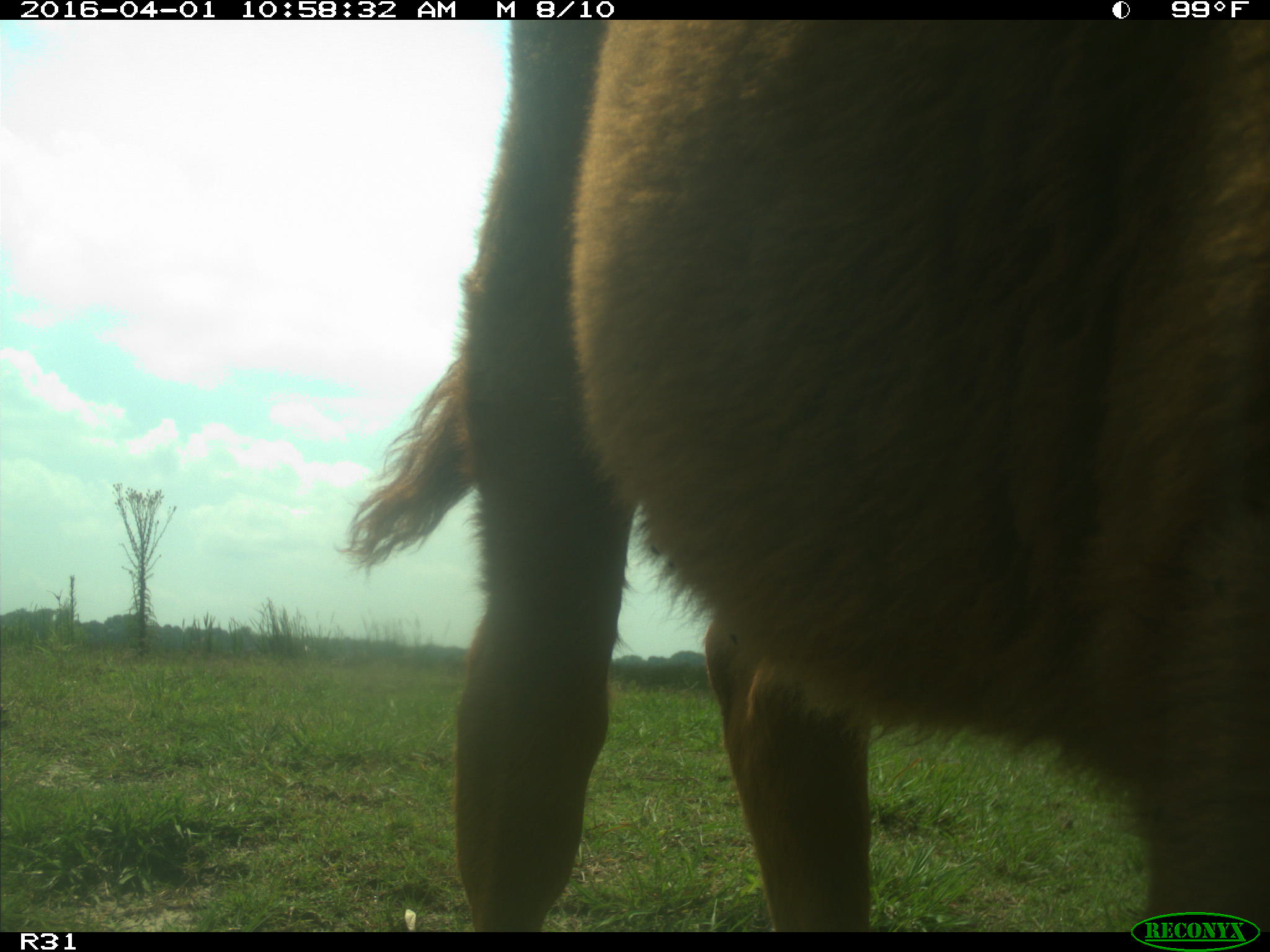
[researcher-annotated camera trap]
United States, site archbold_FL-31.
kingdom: Animalia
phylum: Chordata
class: Mammalia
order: Artiodactyla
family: Bovidae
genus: Bos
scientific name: Bos taurus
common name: domestic cow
Bos taurus (domestic cow).